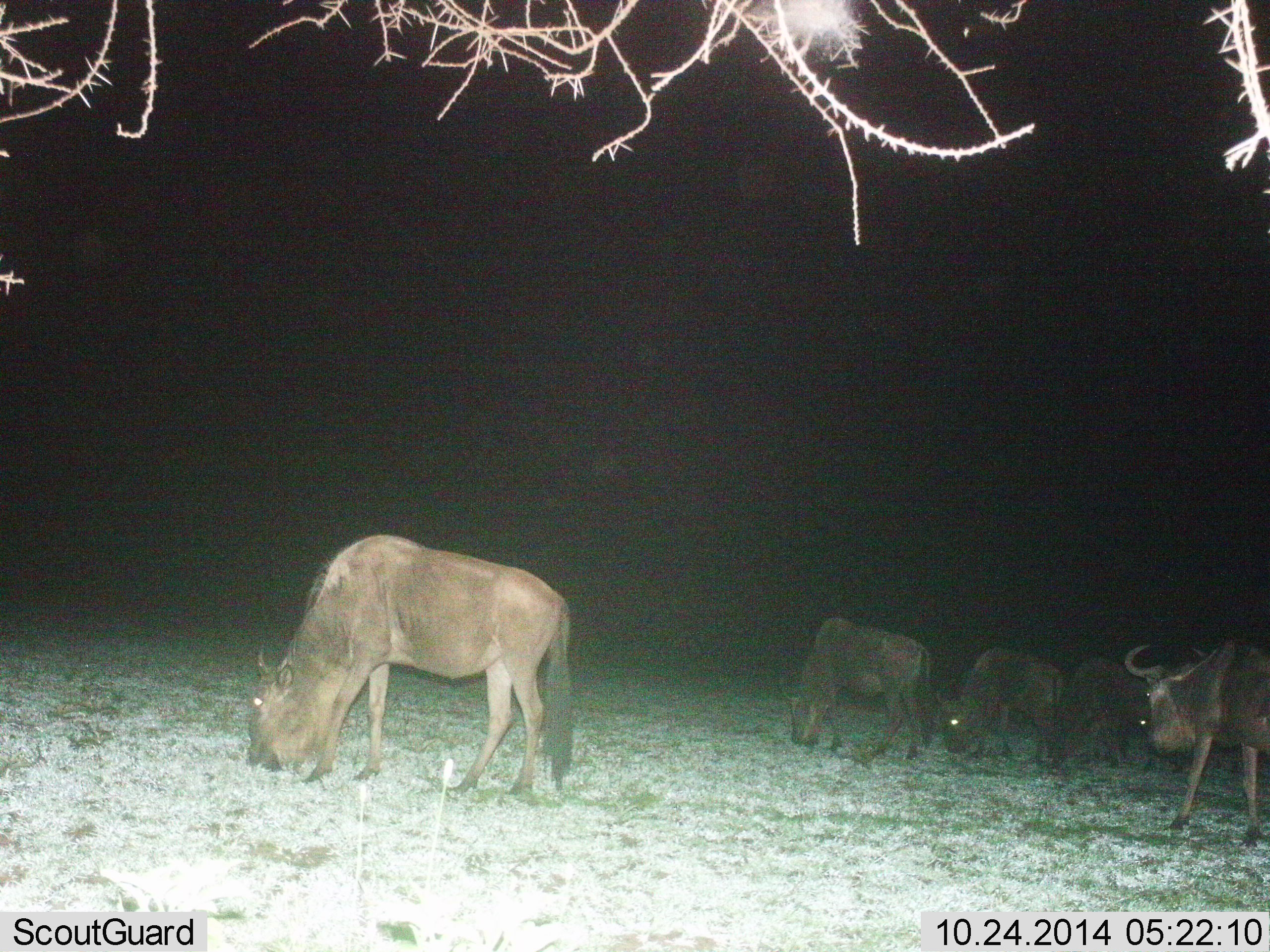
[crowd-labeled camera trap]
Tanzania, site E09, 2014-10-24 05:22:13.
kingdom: Animalia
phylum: Chordata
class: Mammalia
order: Artiodactyla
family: Bovidae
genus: Connochaetes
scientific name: Connochaetes taurinus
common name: blue wildebeest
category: wildebeest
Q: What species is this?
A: Wildebeest (blue wildebeest) (Connochaetes taurinus).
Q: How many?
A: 5.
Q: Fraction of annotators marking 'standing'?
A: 50%.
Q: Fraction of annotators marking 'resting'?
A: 0%.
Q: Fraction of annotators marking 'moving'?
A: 10%.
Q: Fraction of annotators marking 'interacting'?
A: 0%.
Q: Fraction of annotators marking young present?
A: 0%.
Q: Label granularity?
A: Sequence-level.